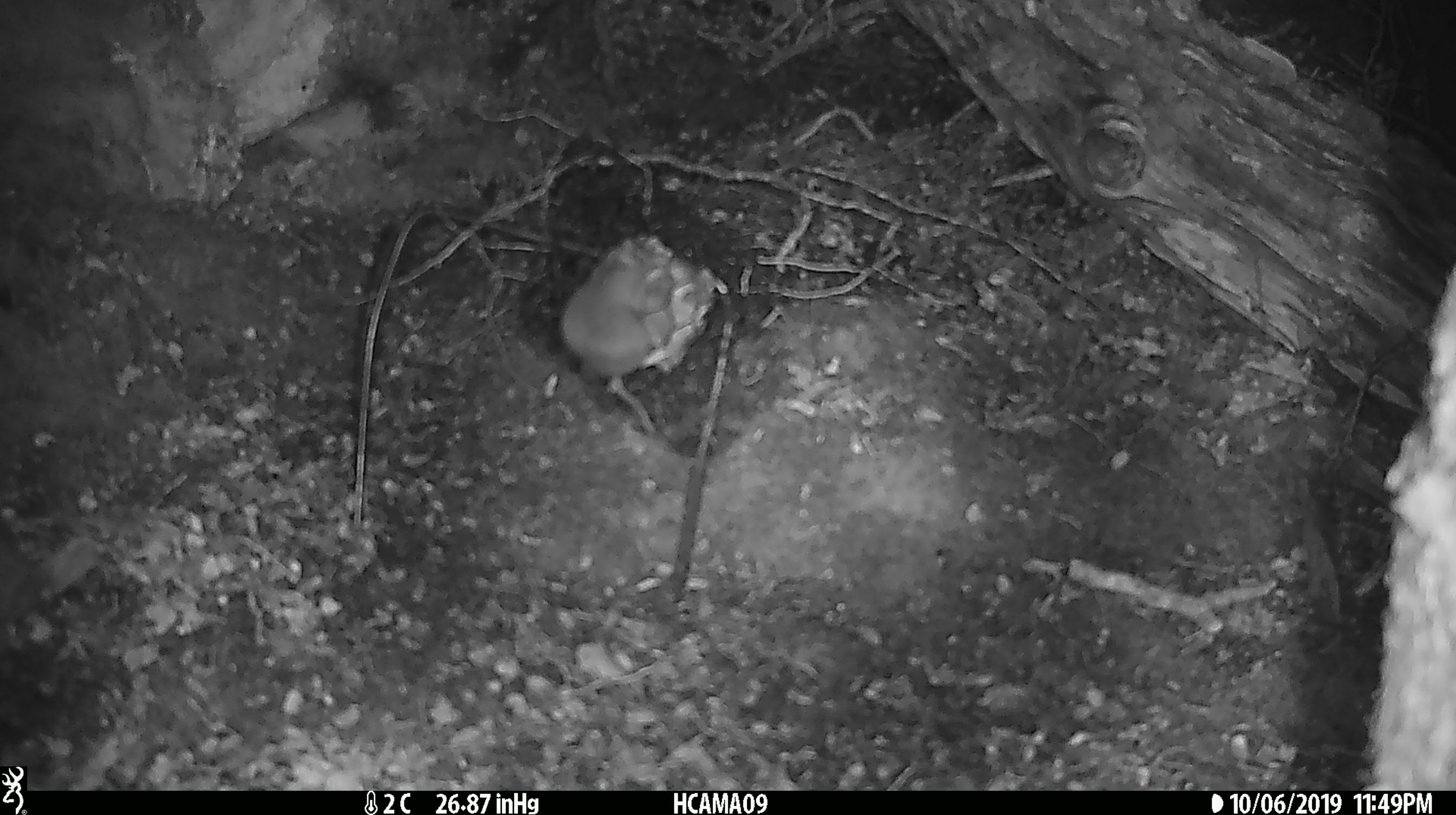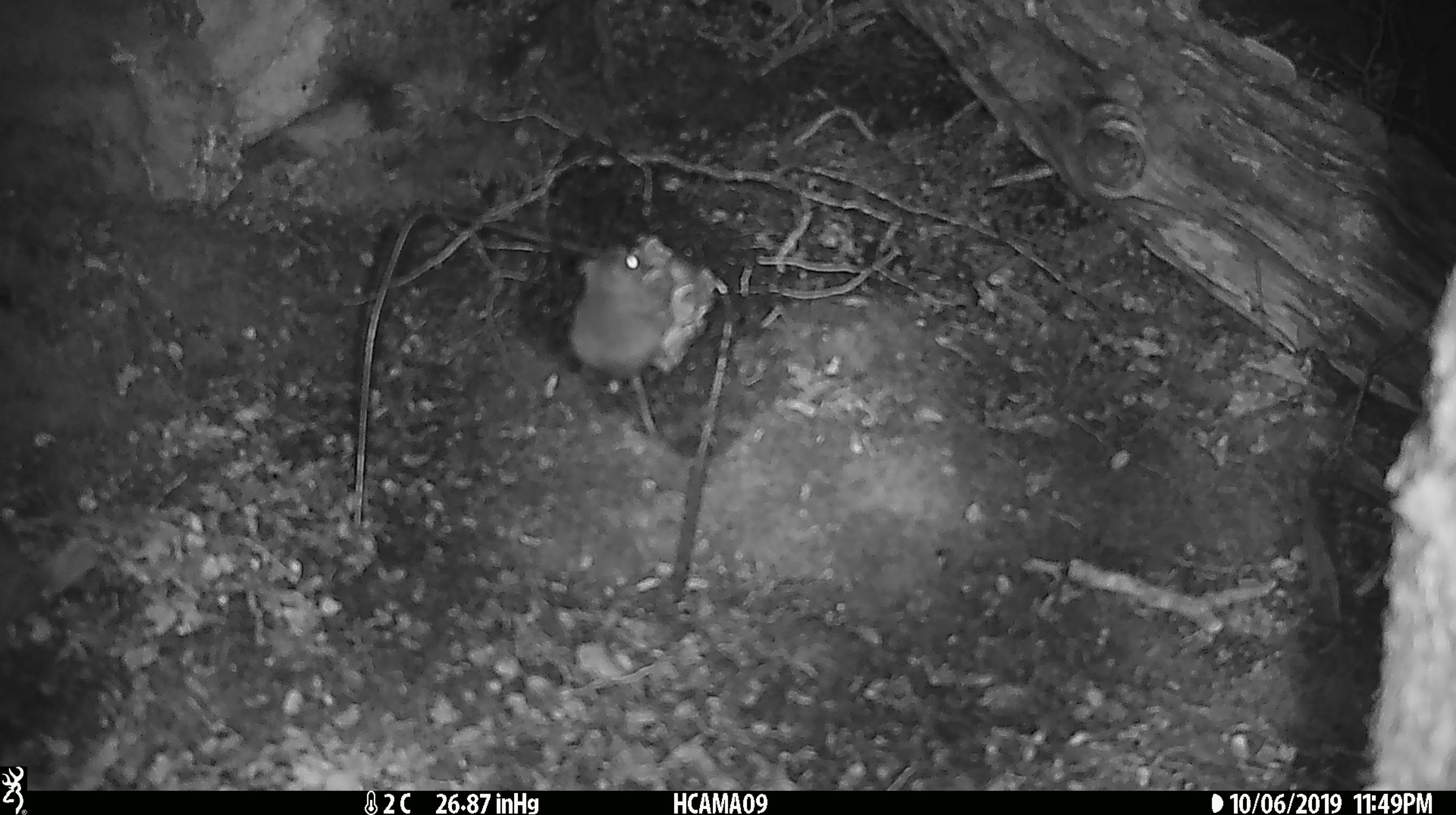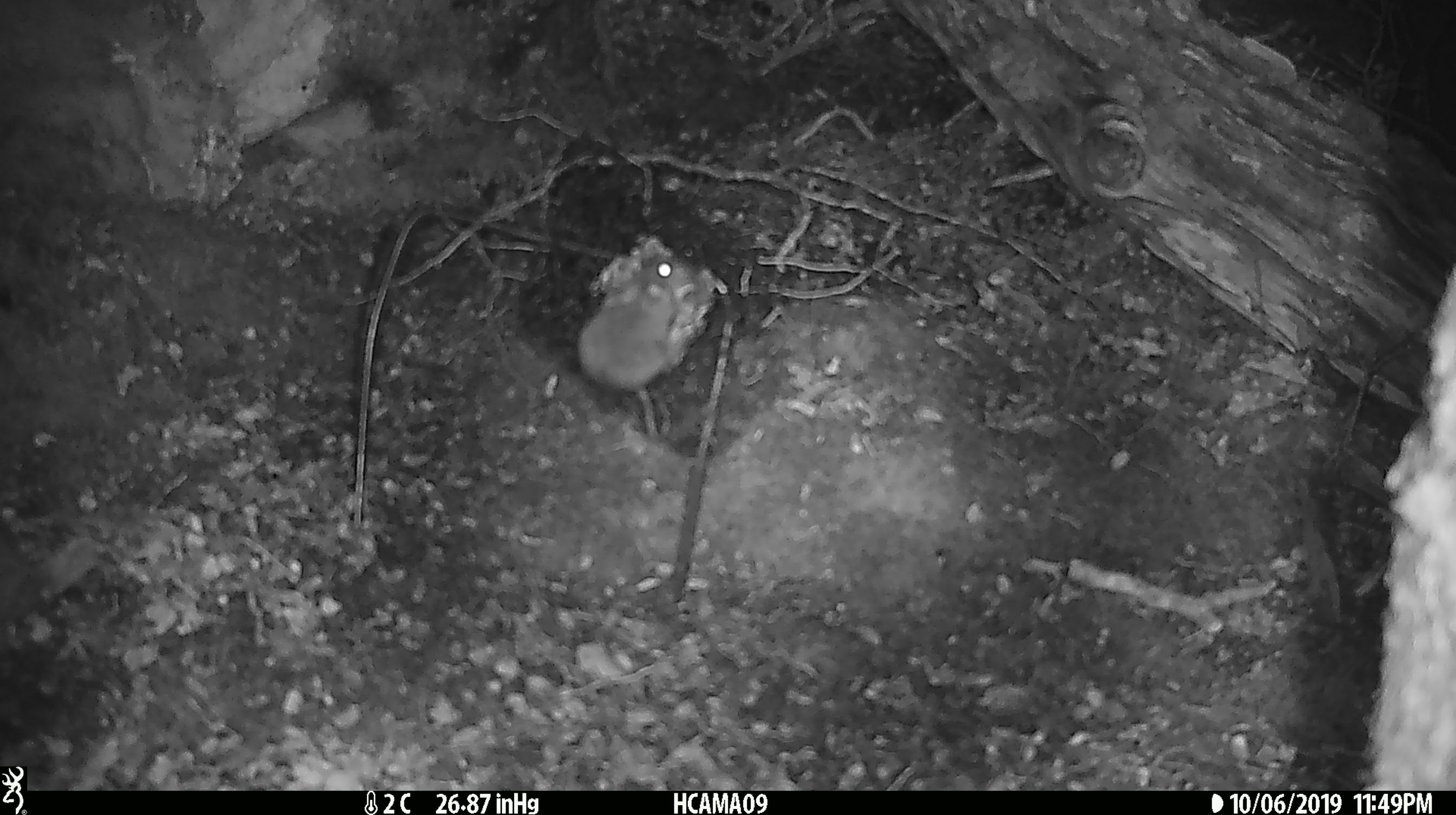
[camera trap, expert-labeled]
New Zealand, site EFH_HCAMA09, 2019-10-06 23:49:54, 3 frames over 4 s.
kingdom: Animalia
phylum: Chordata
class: Mammalia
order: Rodentia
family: Muridae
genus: Mus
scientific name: Mus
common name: mouse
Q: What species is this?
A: Mouse (Mus).